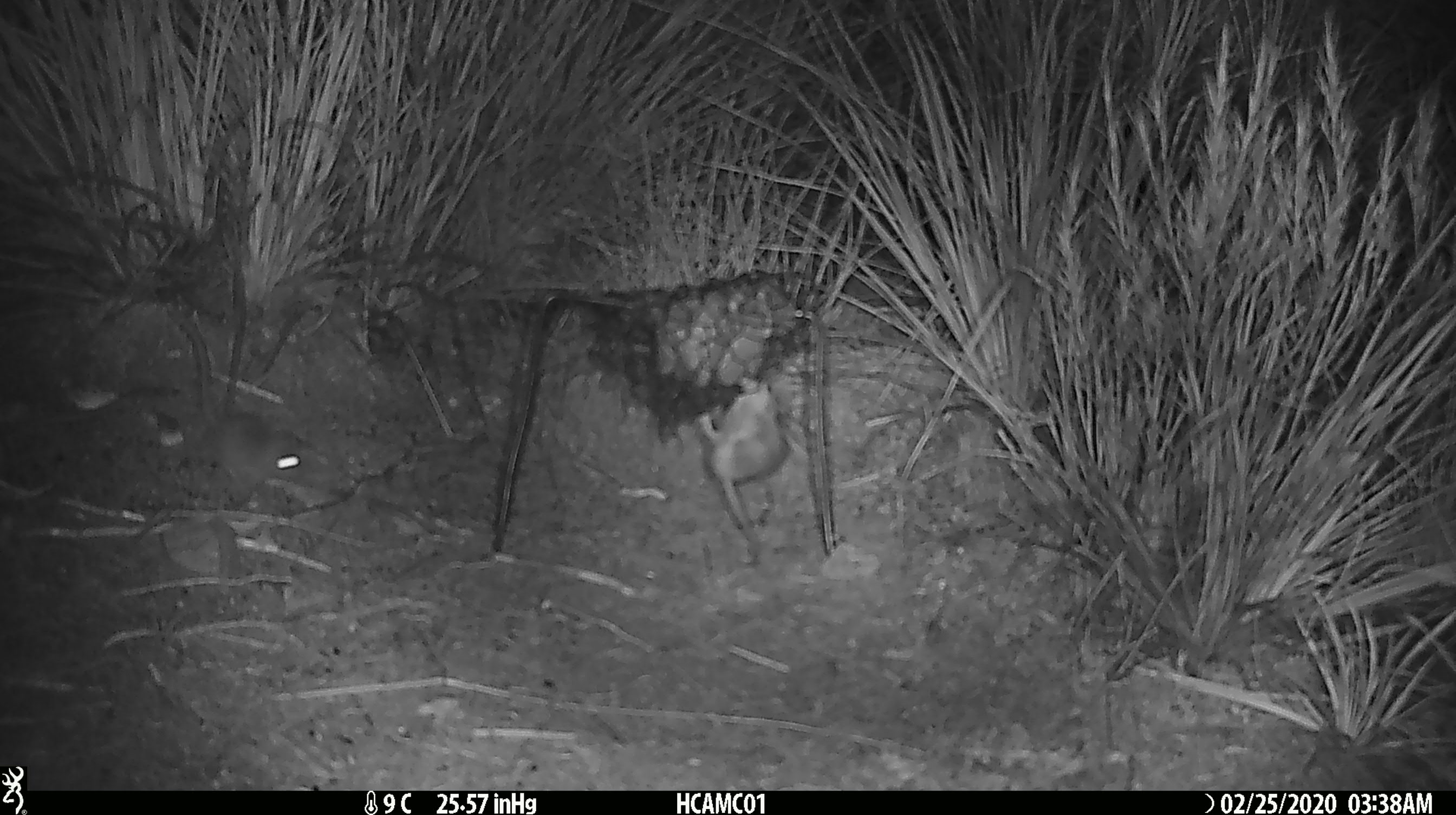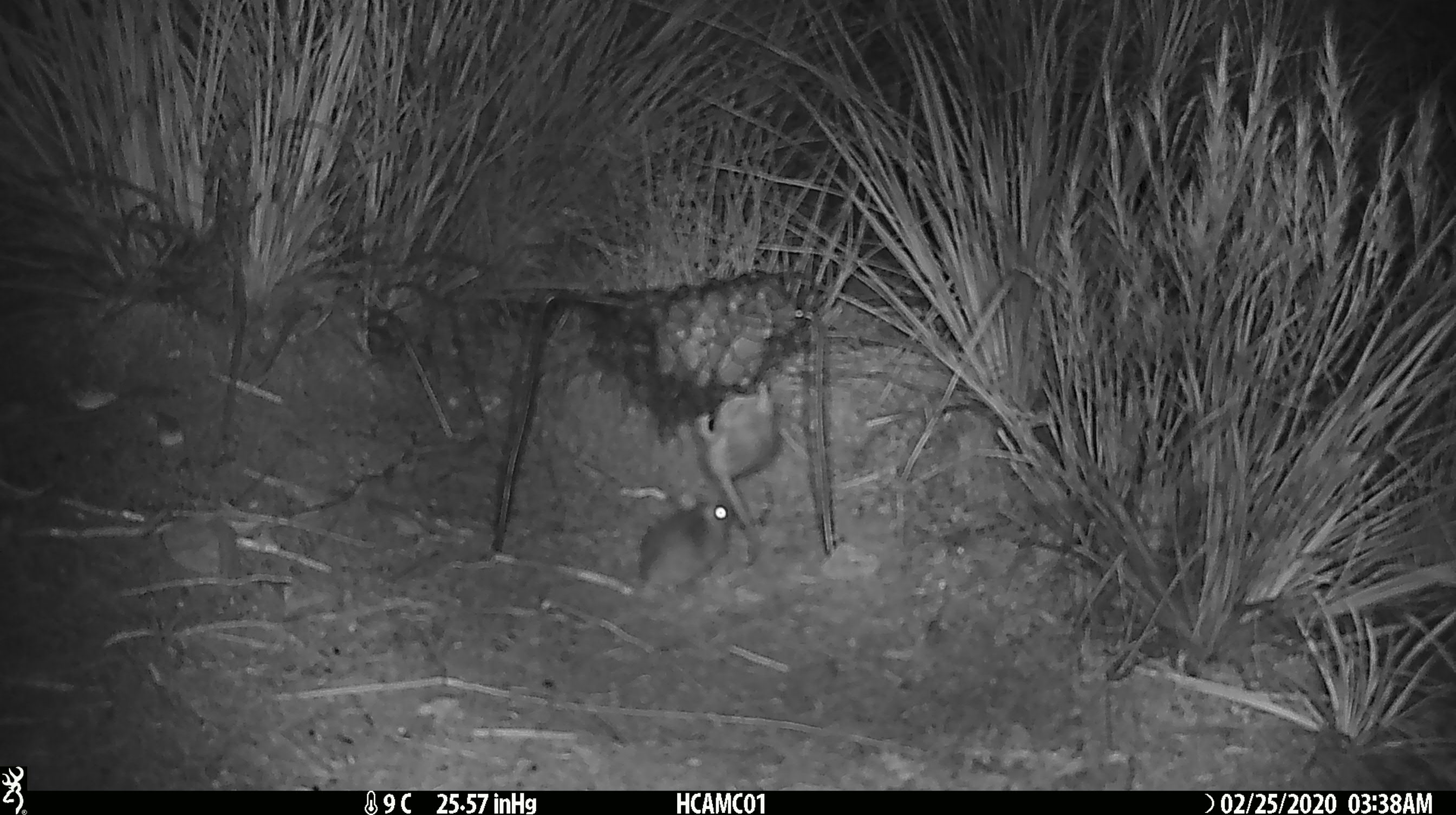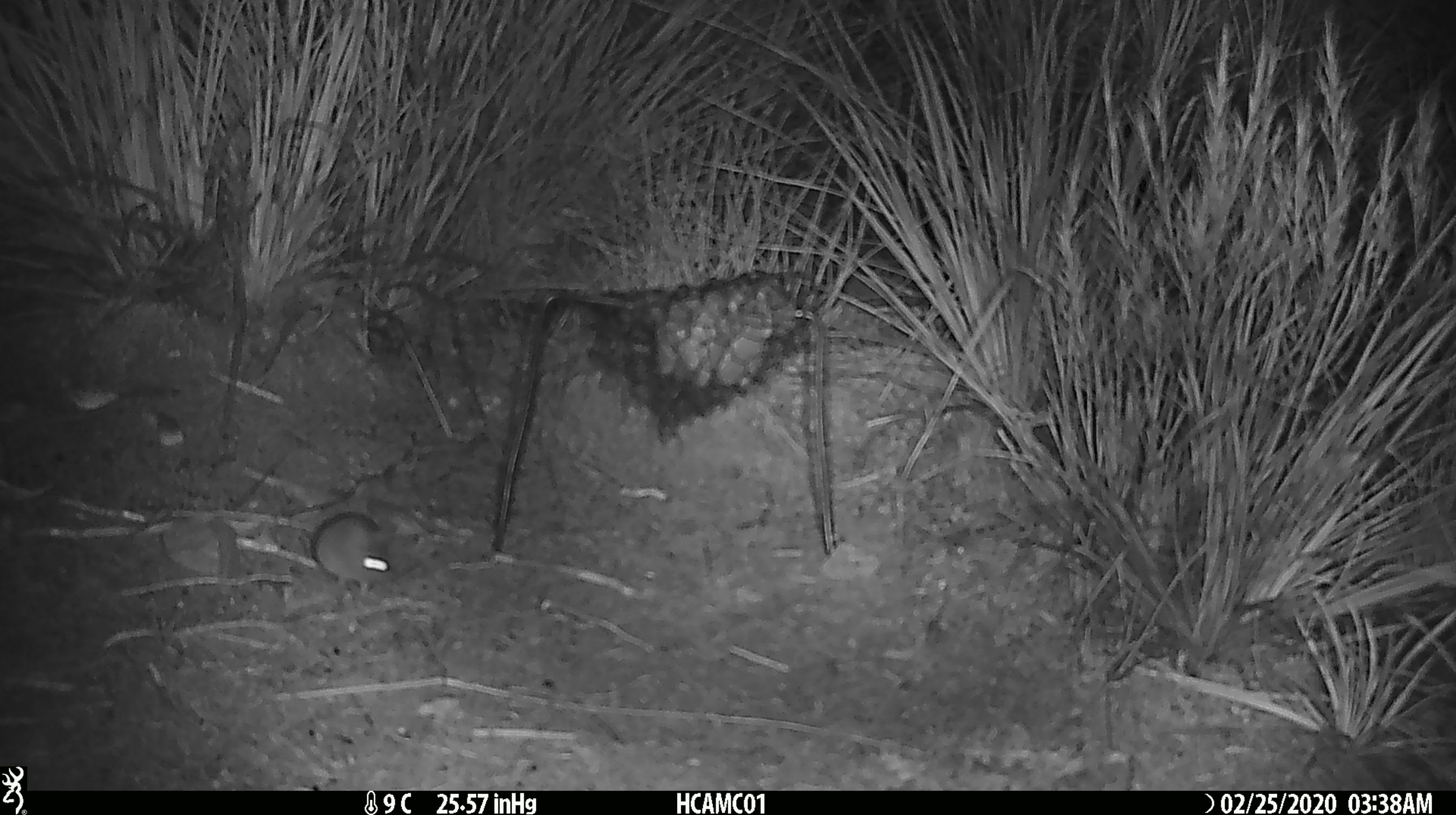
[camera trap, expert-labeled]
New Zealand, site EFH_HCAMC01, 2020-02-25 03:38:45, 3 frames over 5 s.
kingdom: Animalia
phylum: Chordata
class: Mammalia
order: Rodentia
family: Muridae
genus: Mus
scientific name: Mus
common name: mouse